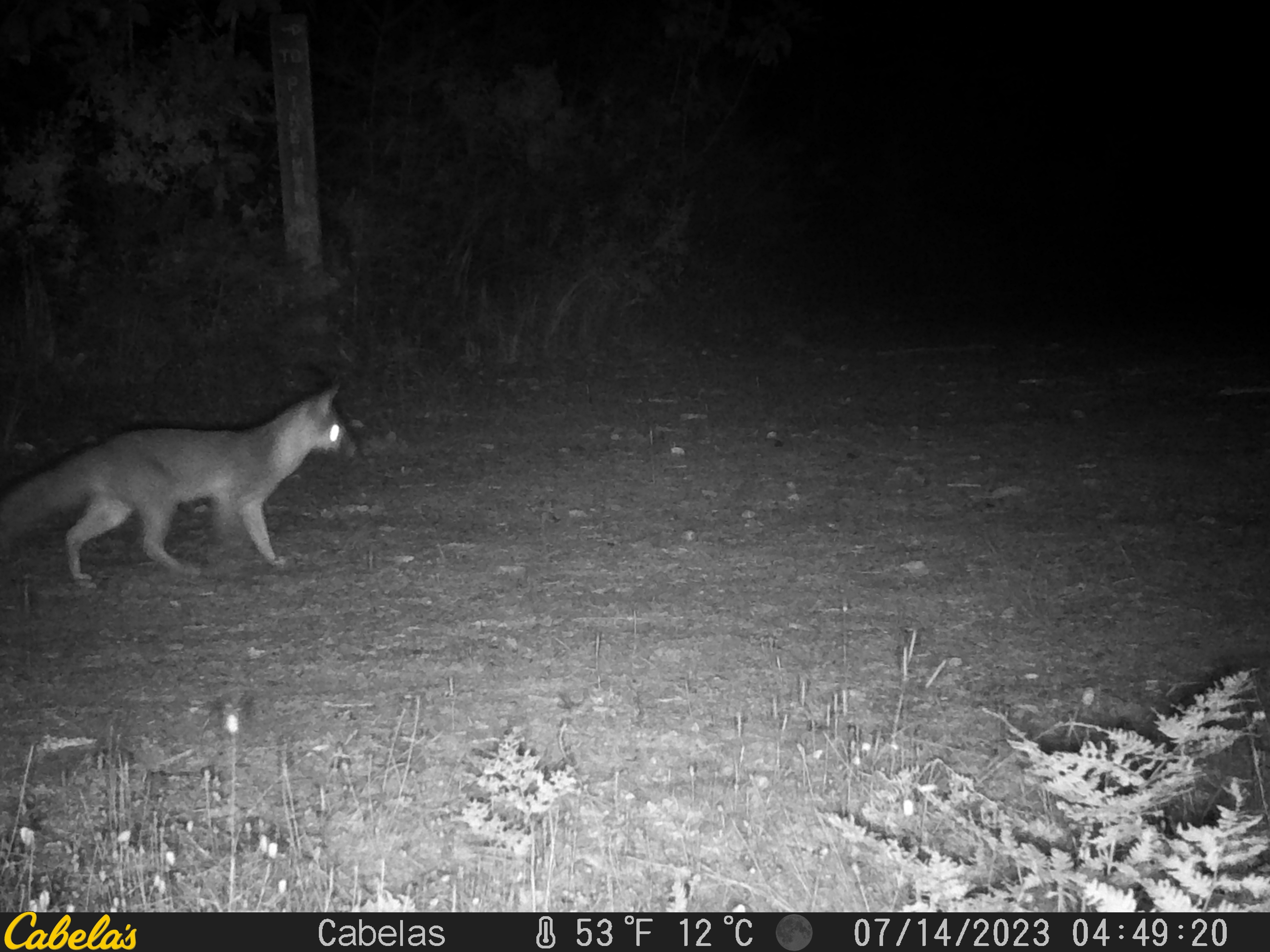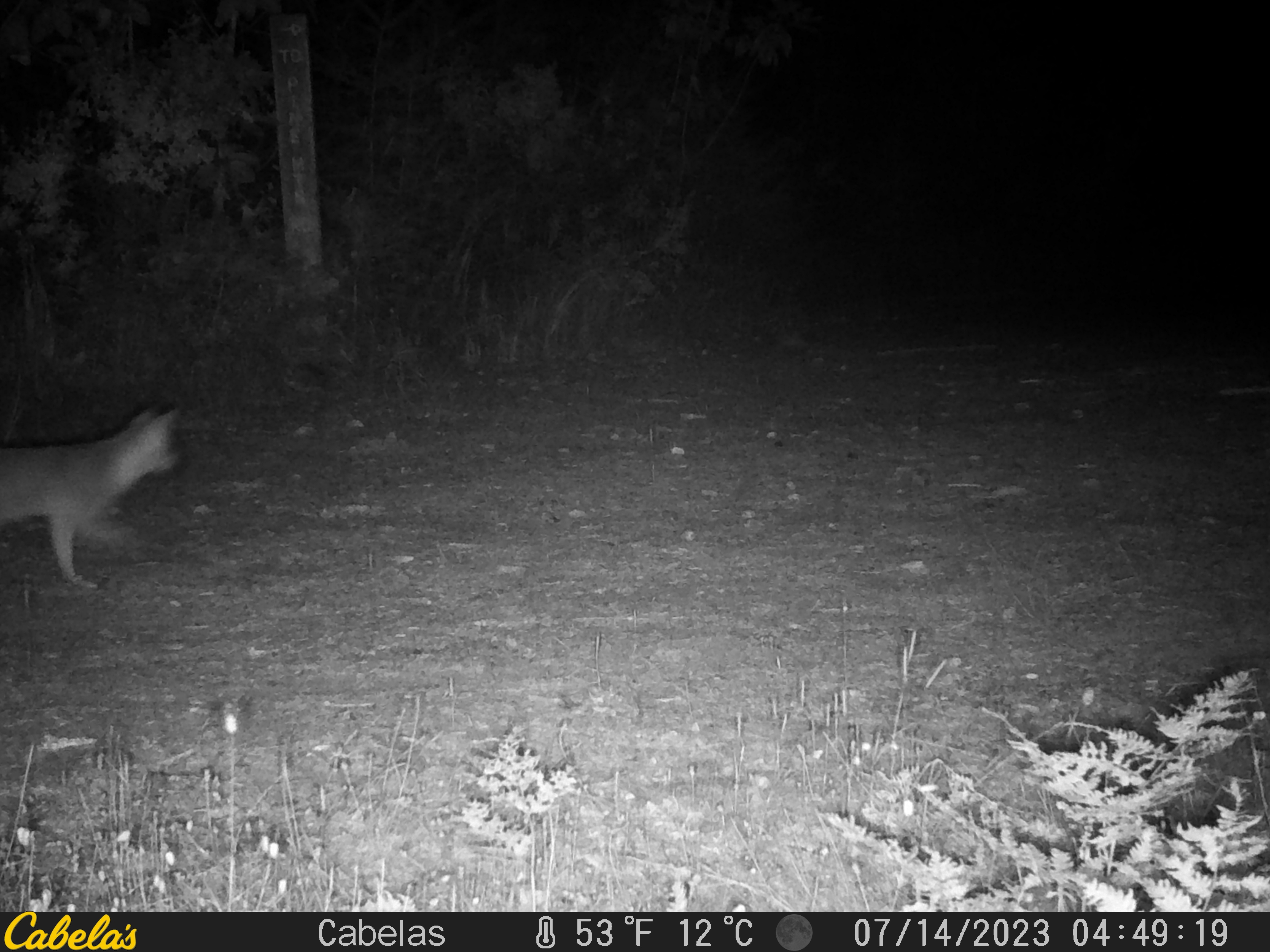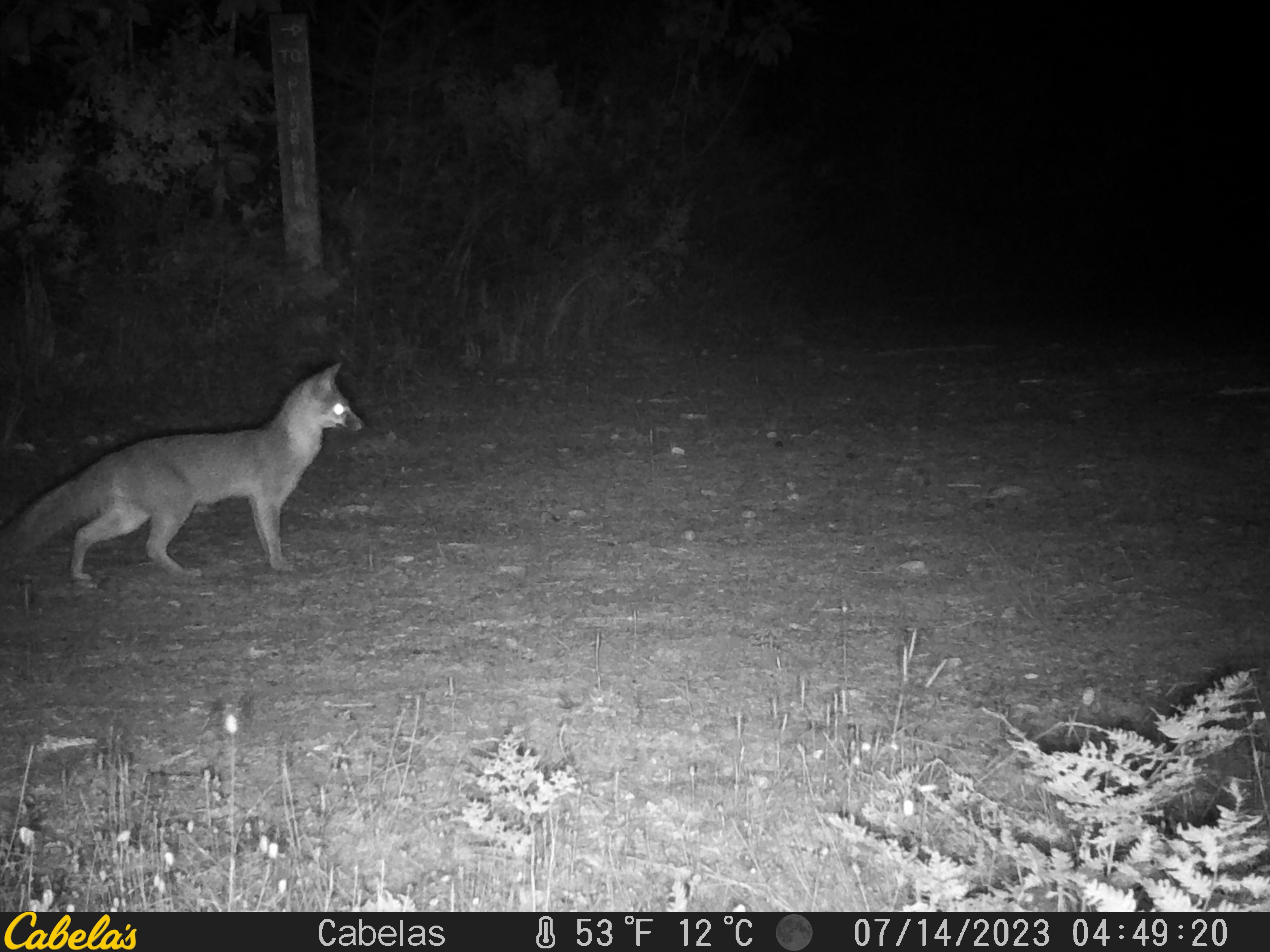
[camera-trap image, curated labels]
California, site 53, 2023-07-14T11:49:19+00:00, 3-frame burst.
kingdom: Animalia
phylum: Chordata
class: Mammalia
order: Carnivora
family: Canidae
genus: Urocyon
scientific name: Urocyon cinereoargenteus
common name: gray fox